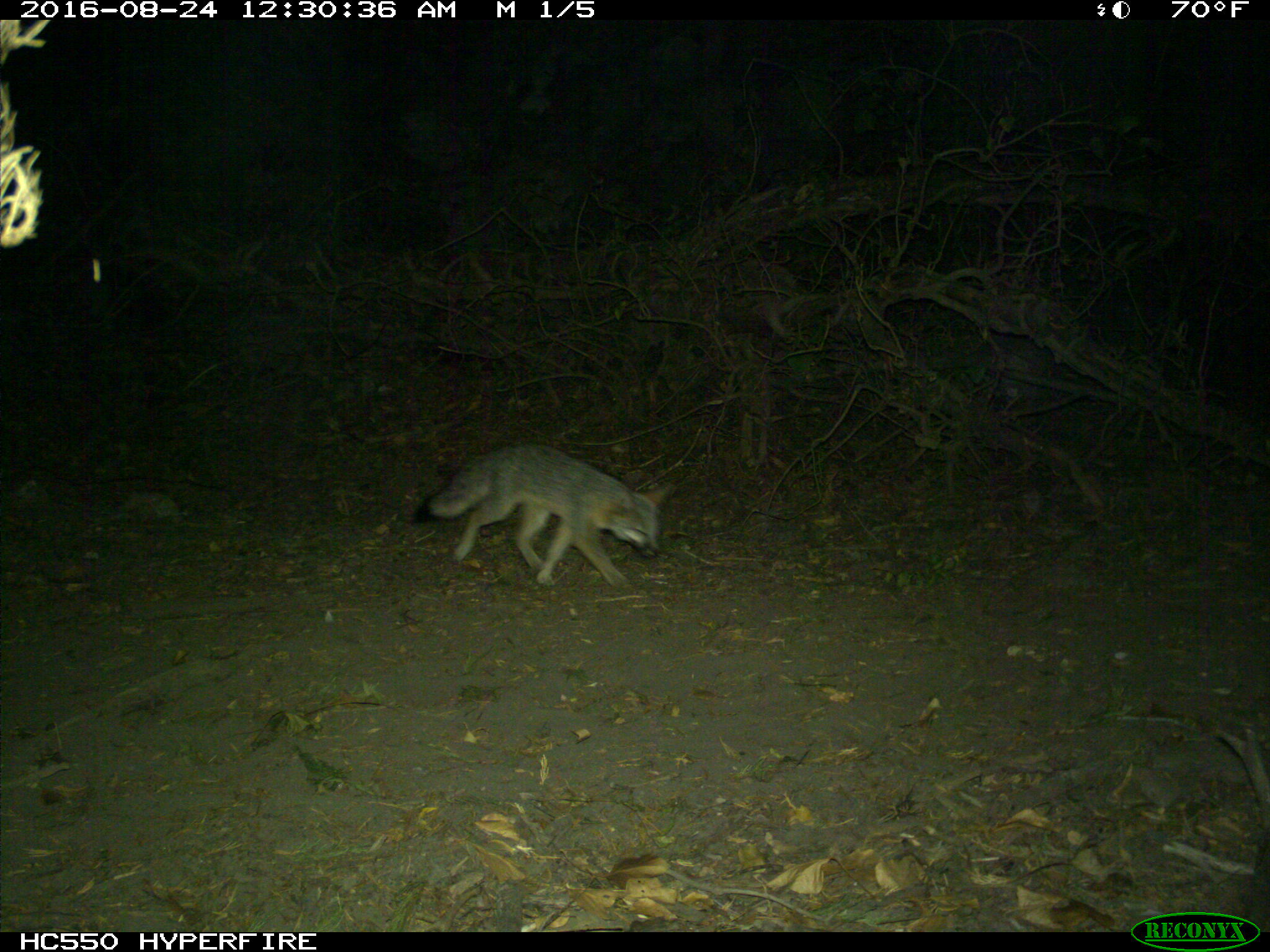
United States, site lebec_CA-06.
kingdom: Animalia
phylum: Chordata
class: Mammalia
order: Carnivora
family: Canidae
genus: Urocyon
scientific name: Urocyon cinereoargenteus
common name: gray fox